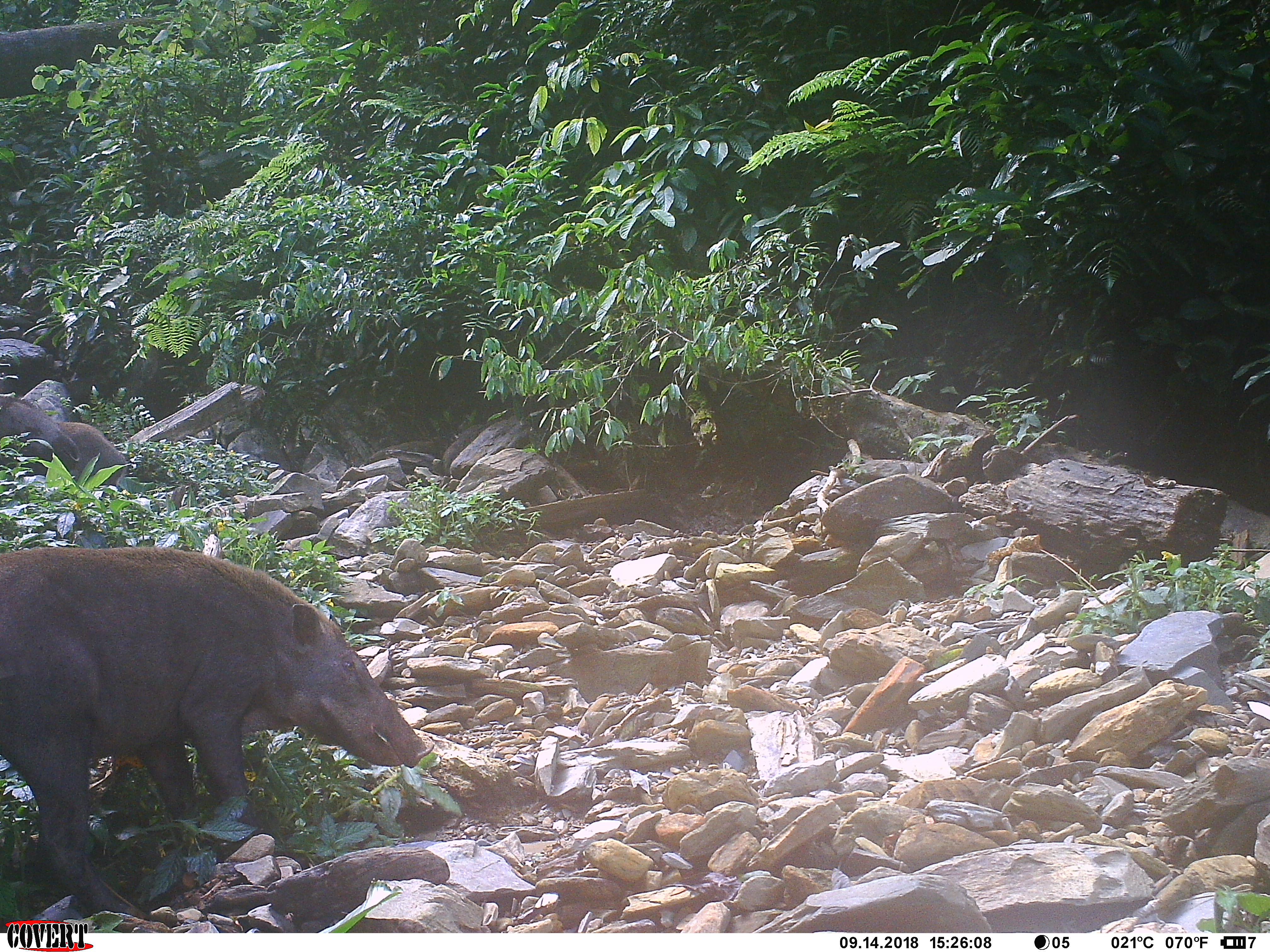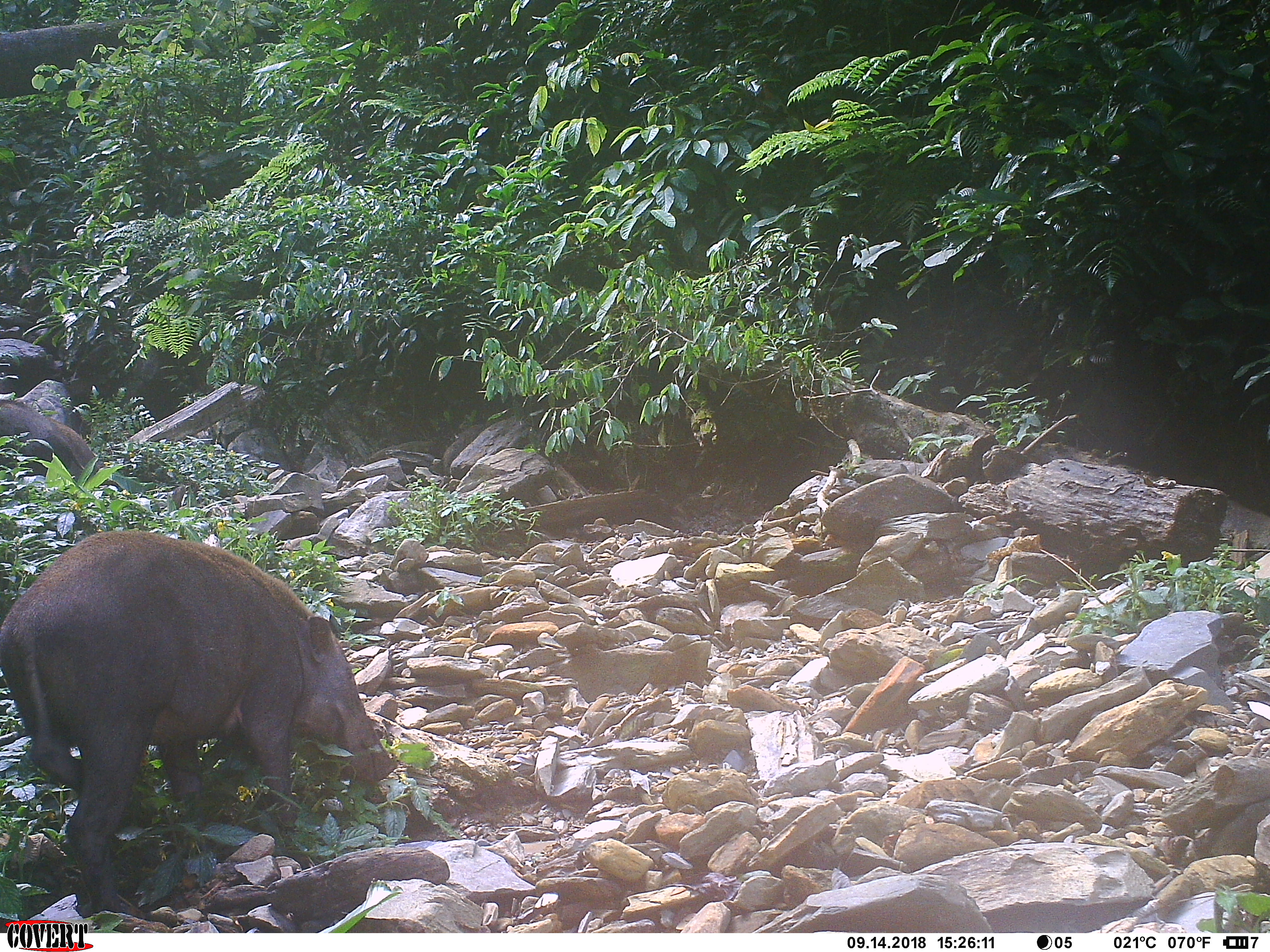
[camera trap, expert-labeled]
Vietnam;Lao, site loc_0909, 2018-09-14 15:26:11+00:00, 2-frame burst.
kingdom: Animalia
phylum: Chordata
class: Mammalia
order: Artiodactyla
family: Suidae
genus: Sus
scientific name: Sus scrofa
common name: eurasian wild pig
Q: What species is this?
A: Eurasian wild pig (Sus scrofa).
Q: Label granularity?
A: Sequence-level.